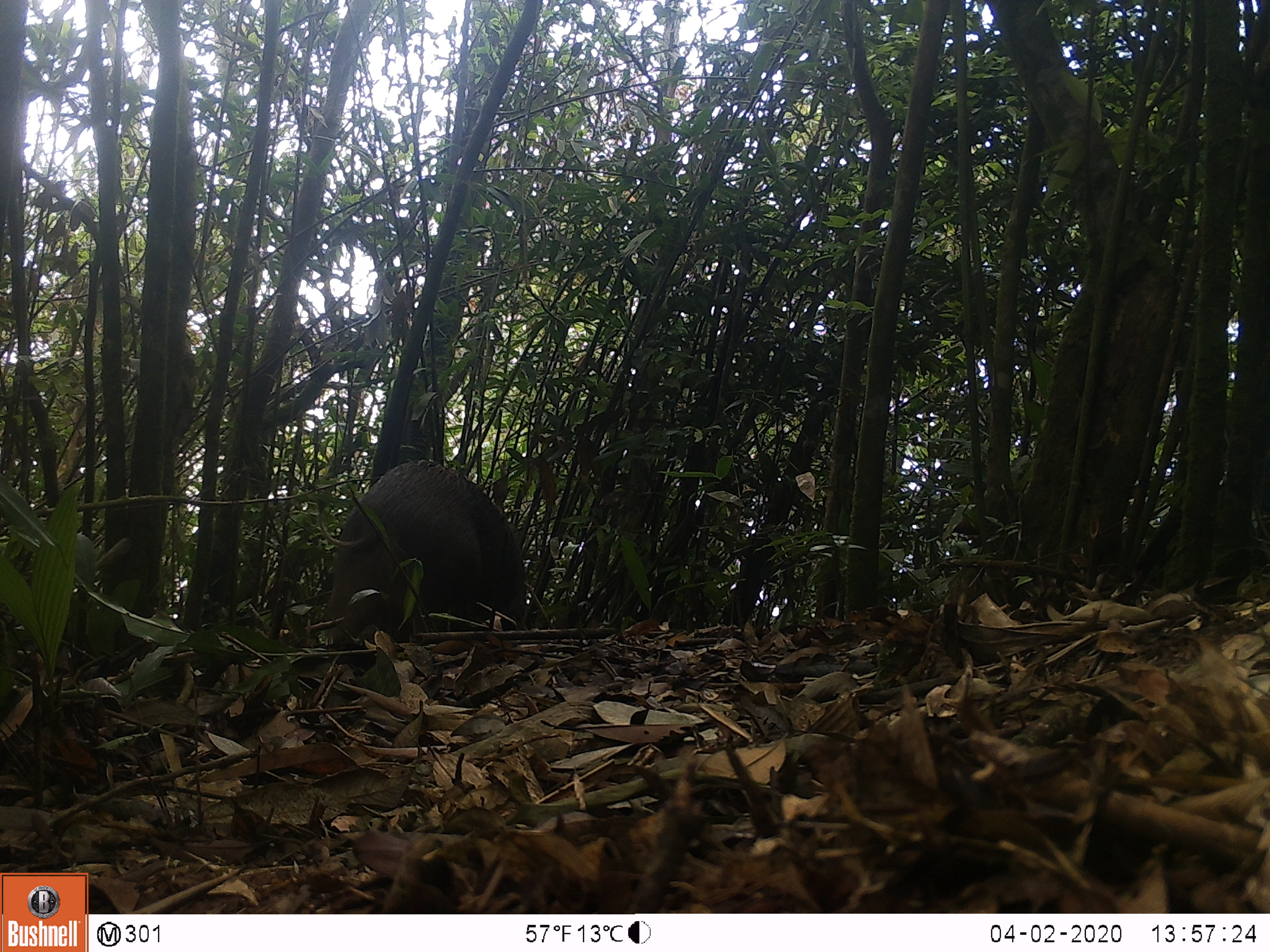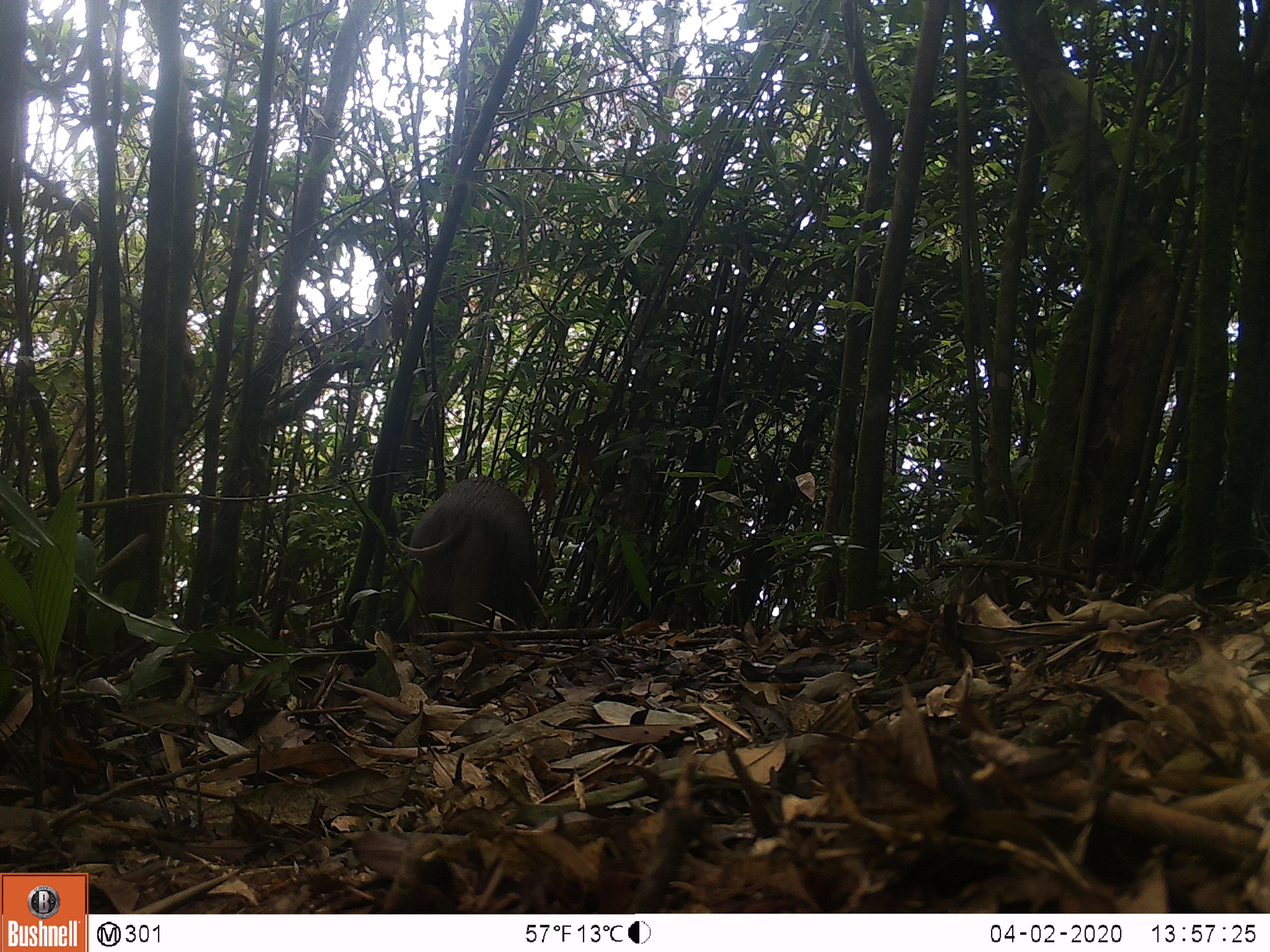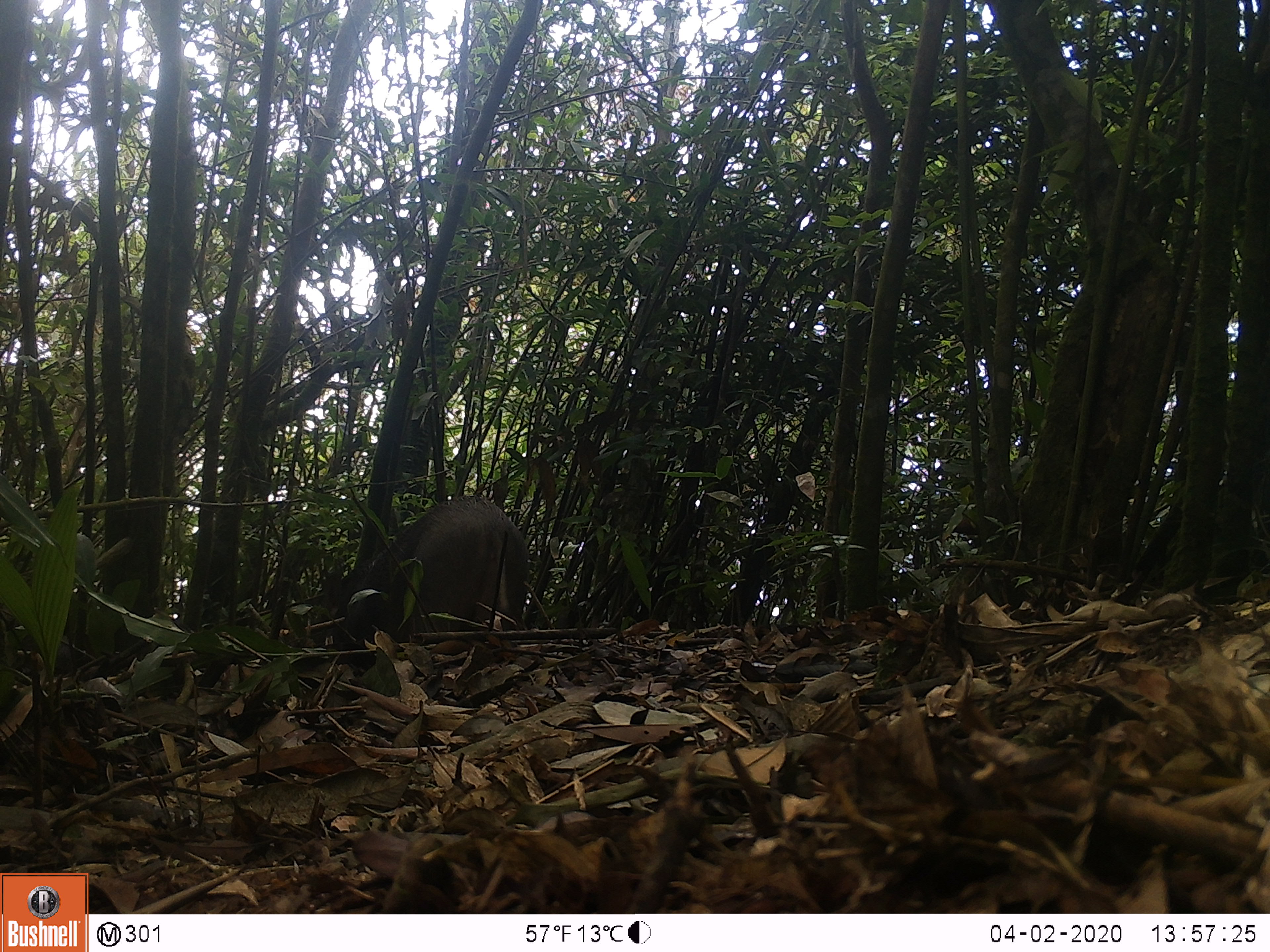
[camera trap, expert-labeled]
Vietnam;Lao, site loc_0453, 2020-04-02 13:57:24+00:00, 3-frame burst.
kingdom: Animalia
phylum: Chordata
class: Mammalia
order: Artiodactyla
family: Suidae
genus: Sus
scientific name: Sus scrofa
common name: eurasian wild pig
Eurasian wild pig (Sus scrofa). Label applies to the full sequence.